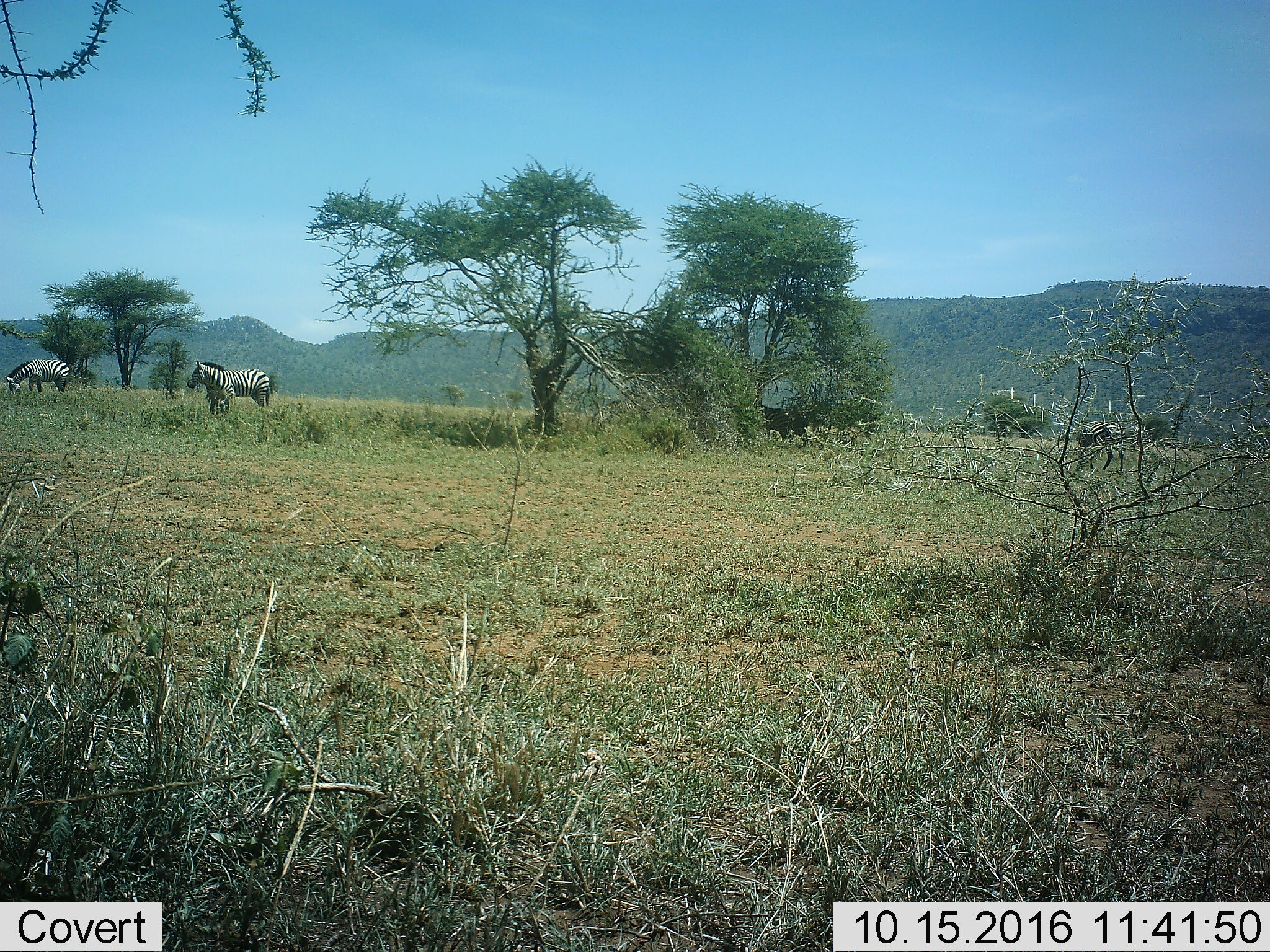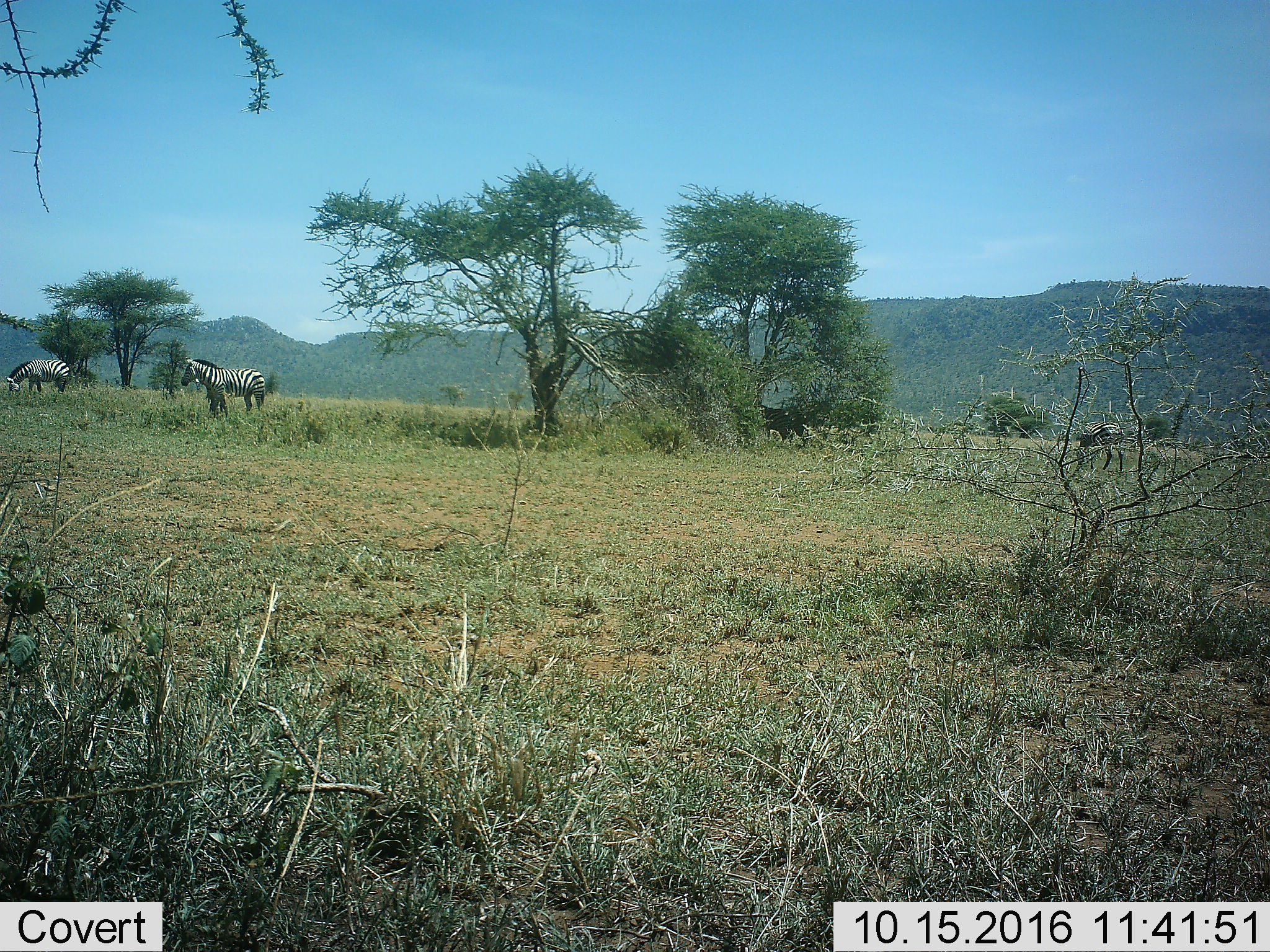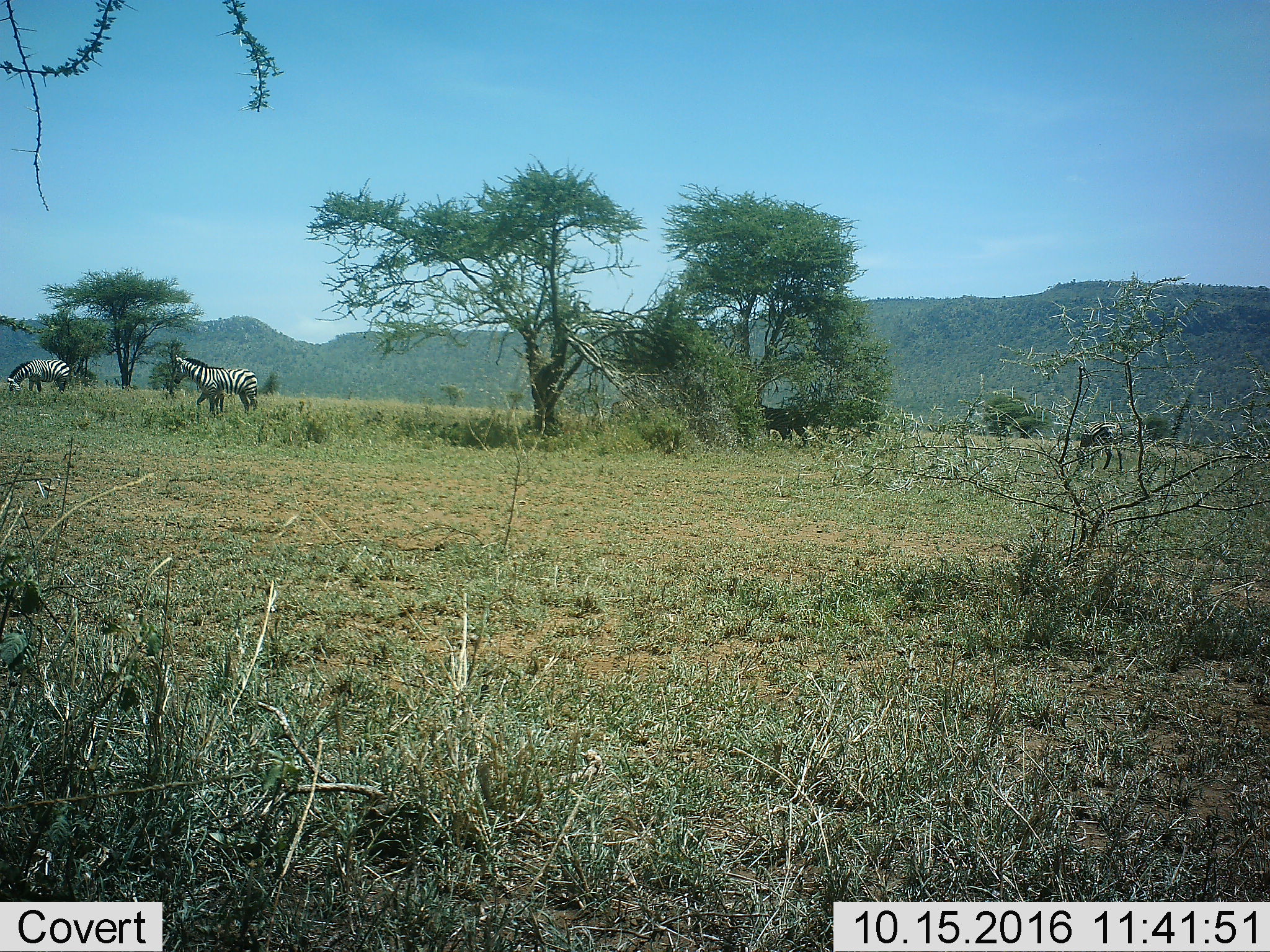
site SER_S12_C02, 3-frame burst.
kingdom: Animalia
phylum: Chordata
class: Mammalia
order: Perissodactyla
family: Equidae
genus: Equus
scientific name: Equus quagga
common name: plains zebra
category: zebraplains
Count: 3.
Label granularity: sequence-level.